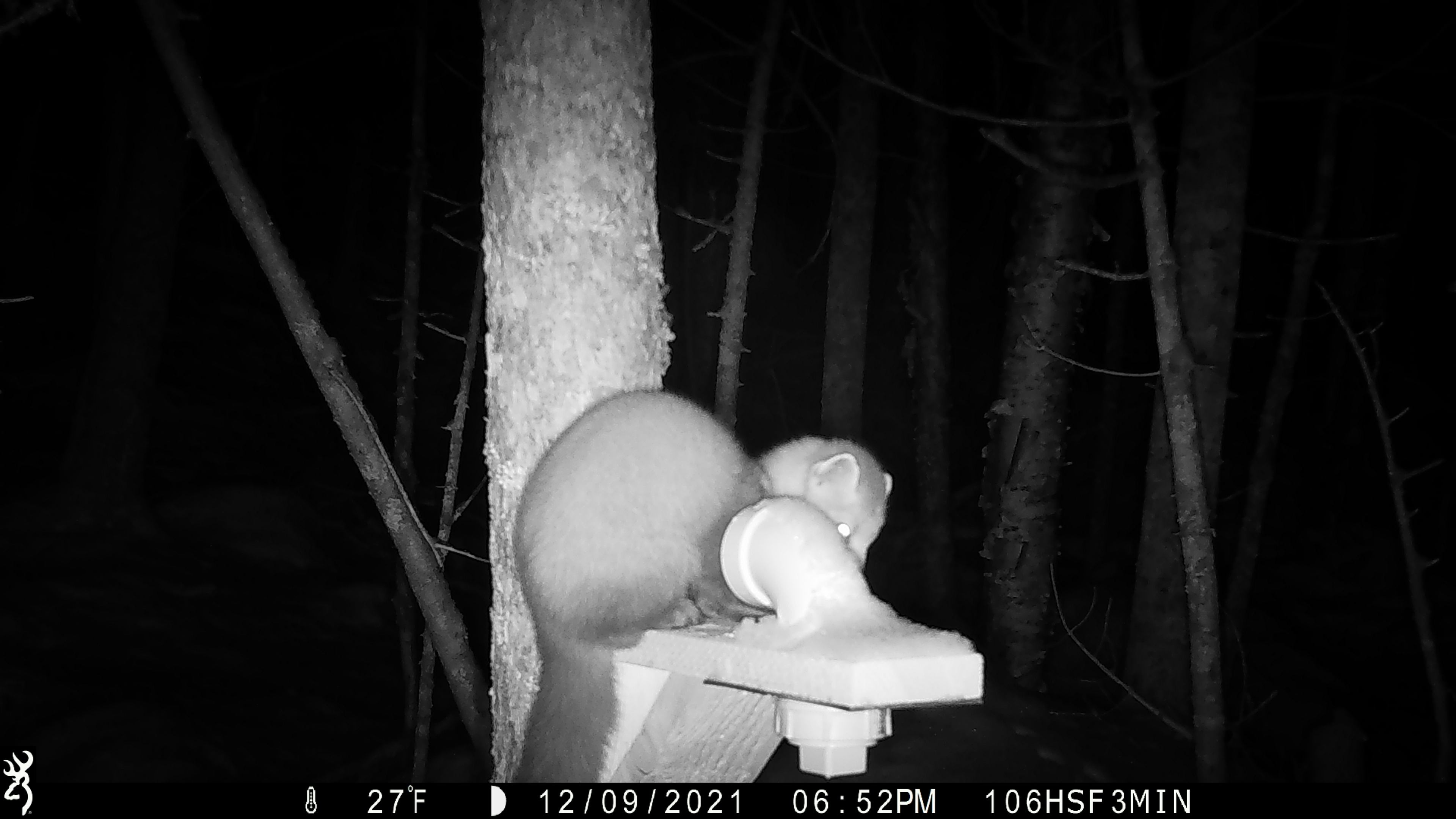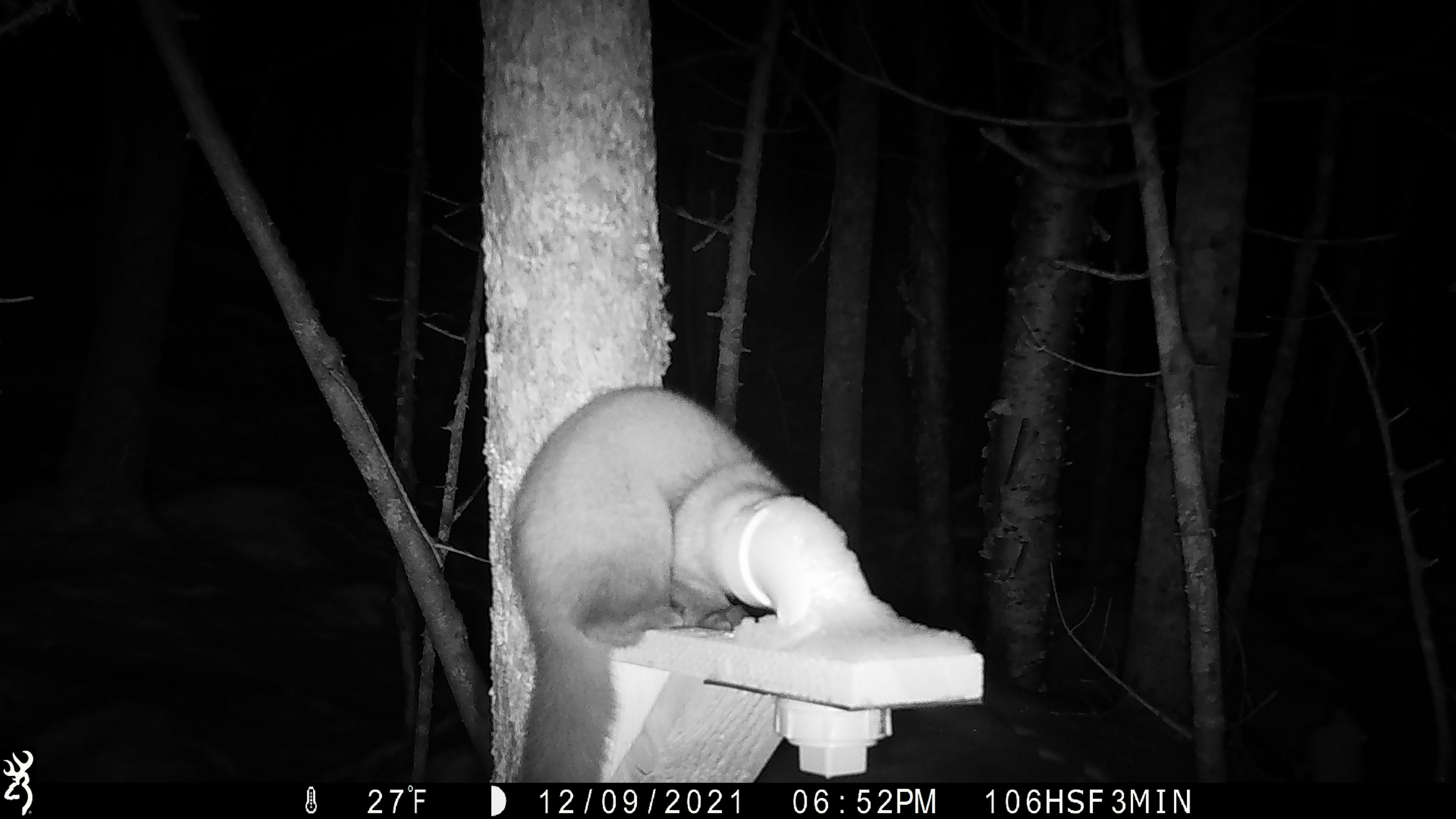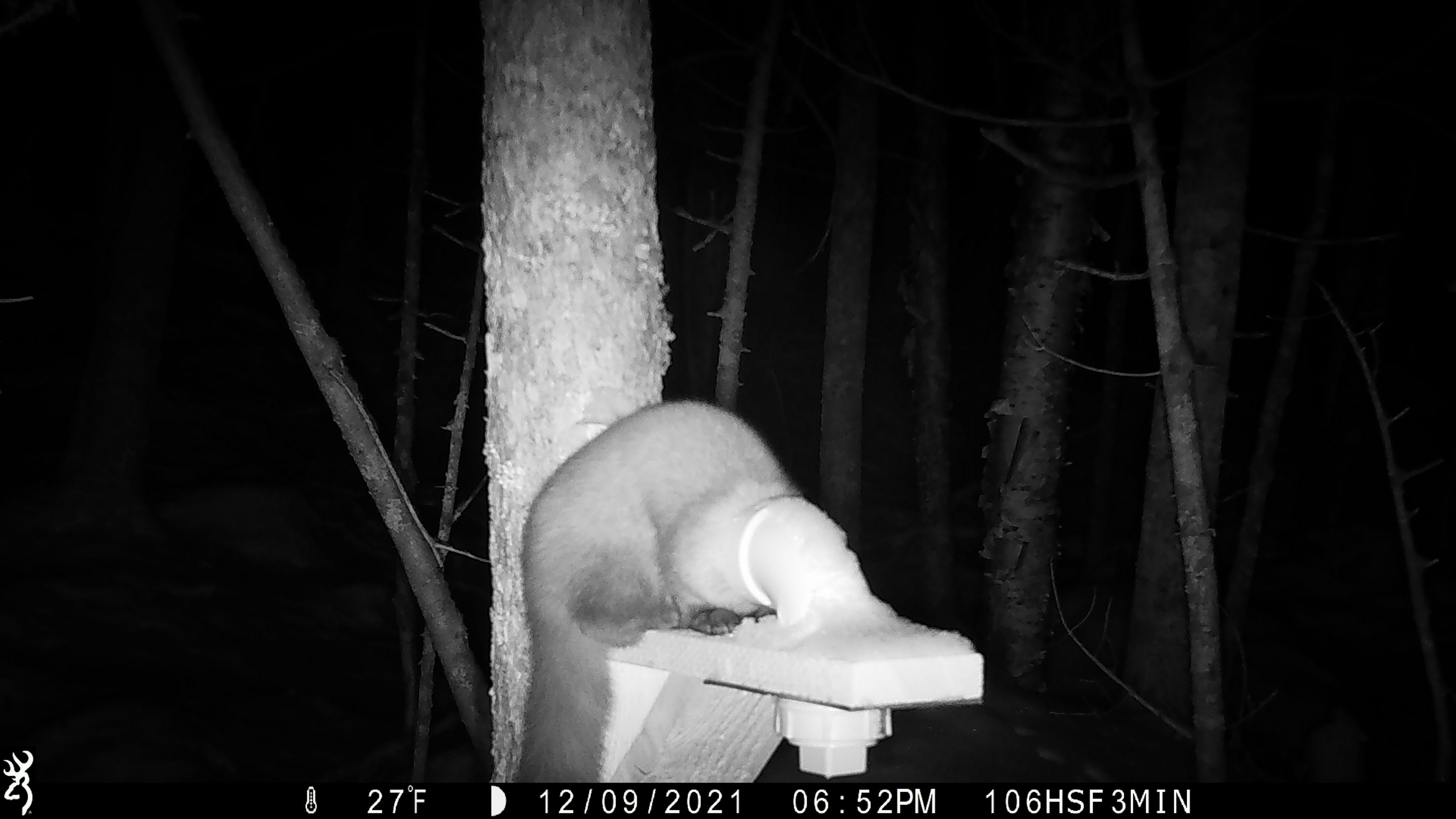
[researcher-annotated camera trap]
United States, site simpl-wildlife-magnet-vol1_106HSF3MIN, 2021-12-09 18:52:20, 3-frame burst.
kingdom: Animalia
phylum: Chordata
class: Mammalia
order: Carnivora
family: Mustelidae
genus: Martes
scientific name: Martes americana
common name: american marten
American marten (Martes americana).